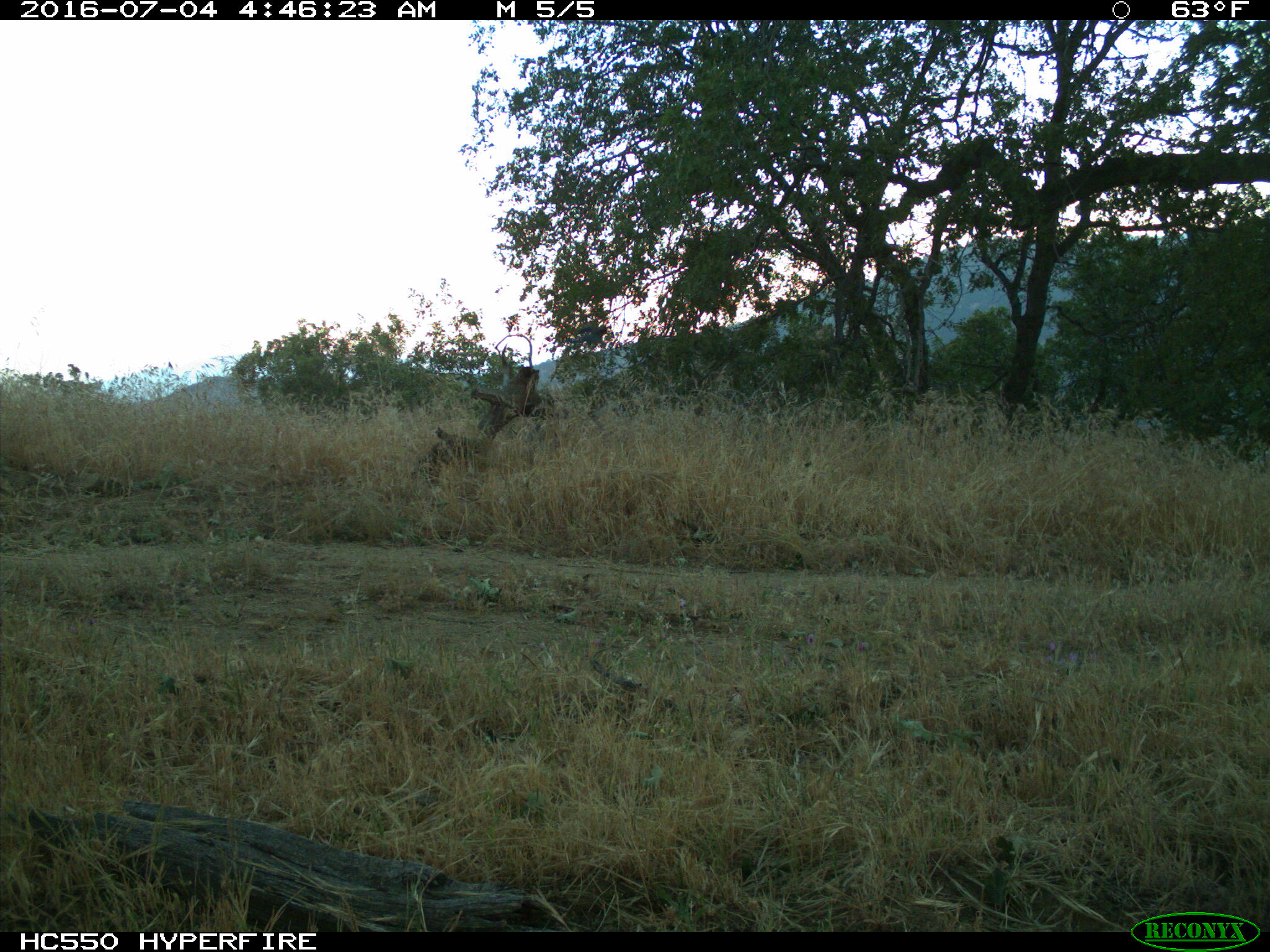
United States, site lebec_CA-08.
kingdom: Animalia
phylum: Chordata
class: Aves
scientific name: Aves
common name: birds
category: unidentified bird